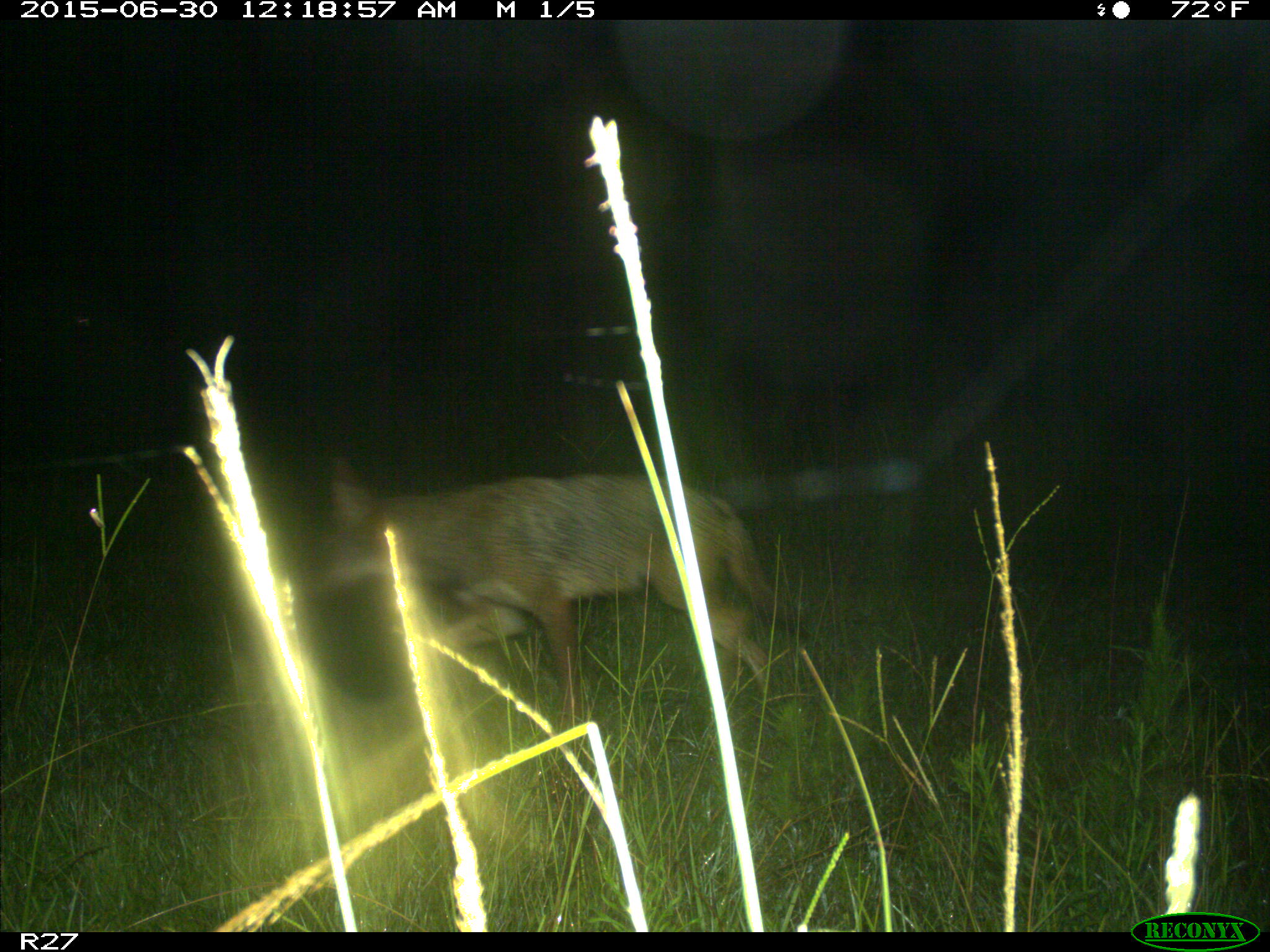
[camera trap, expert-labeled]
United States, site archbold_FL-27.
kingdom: Animalia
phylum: Chordata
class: Mammalia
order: Carnivora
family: Canidae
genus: Canis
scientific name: Canis latrans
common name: coyote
Canis latrans (coyote).